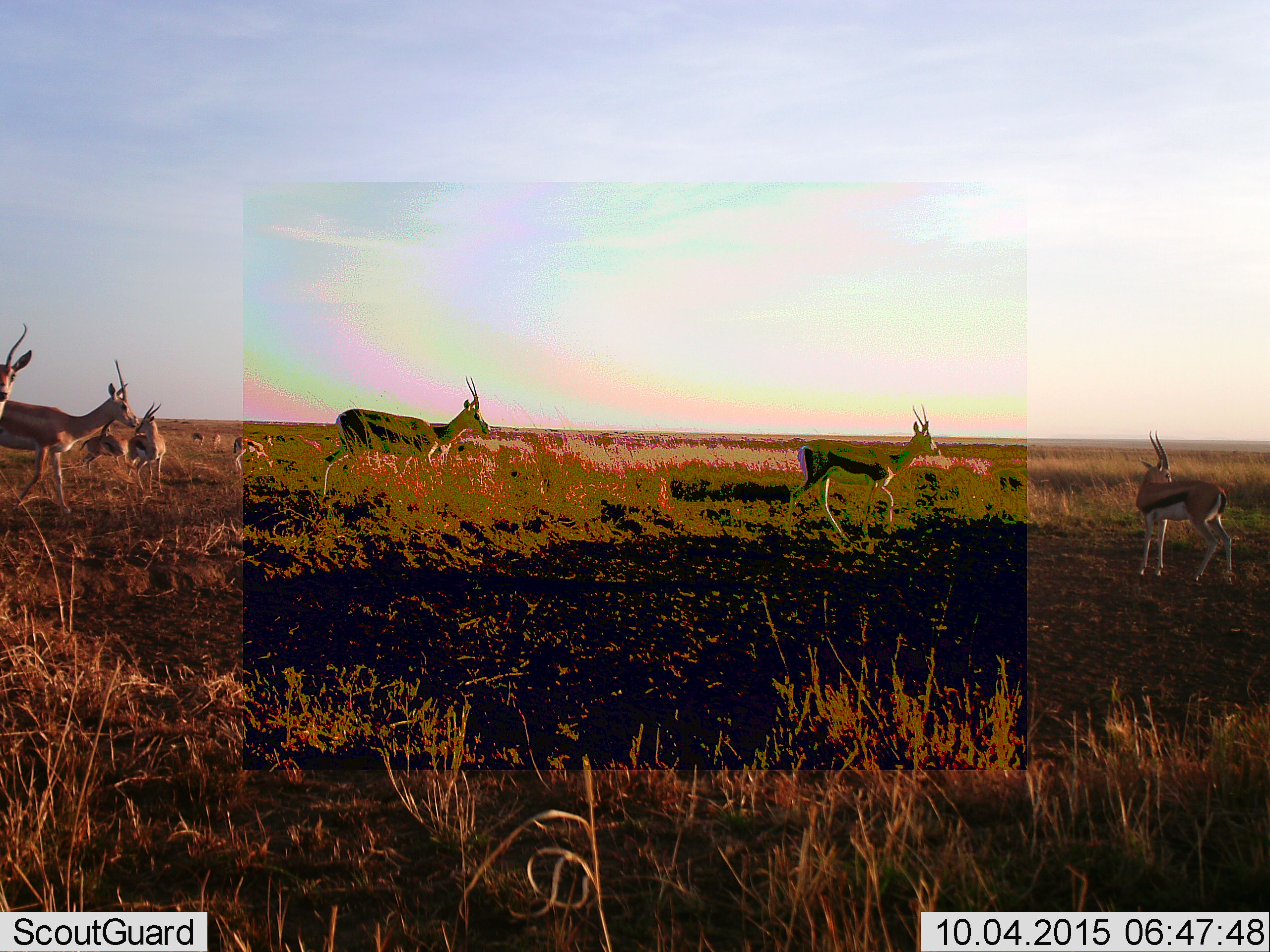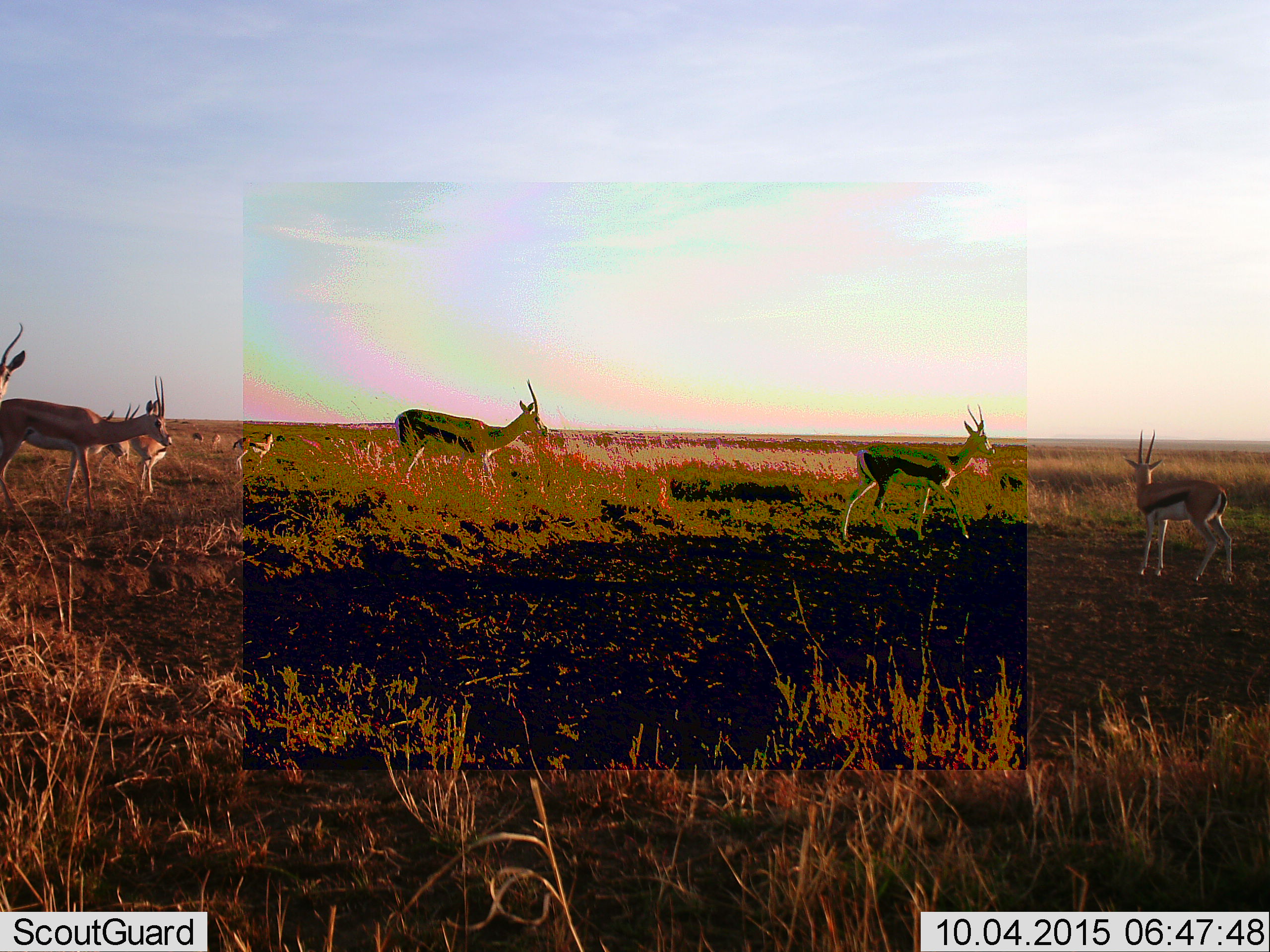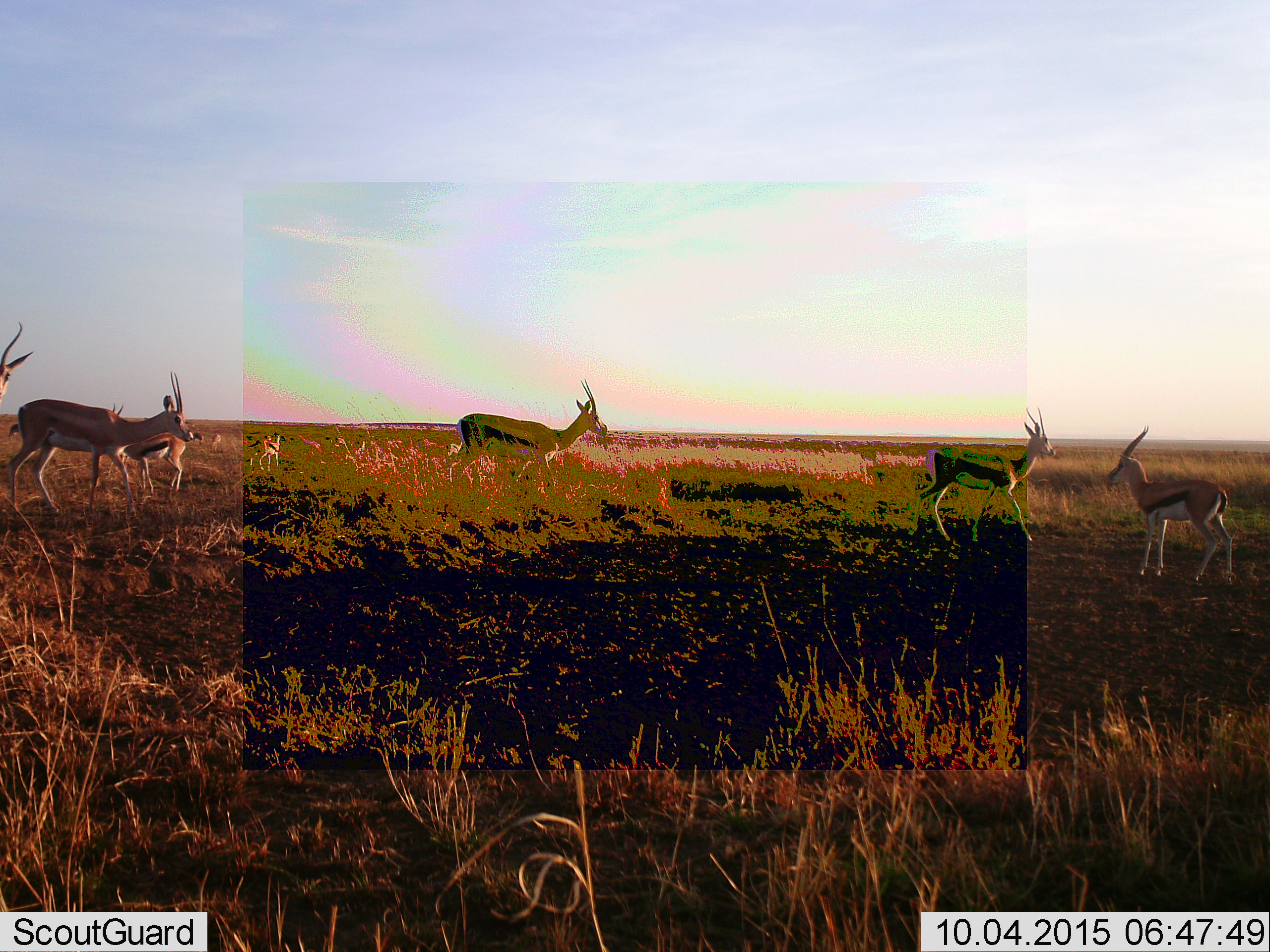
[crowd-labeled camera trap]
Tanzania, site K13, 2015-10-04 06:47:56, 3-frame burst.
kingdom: Animalia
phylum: Chordata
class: Mammalia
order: Artiodactyla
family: Bovidae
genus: Eudorcas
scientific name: Eudorcas thomsonii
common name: thomson's gazelle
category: gazellethomsons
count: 9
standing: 50%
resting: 0%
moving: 100%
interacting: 12%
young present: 0%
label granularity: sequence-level